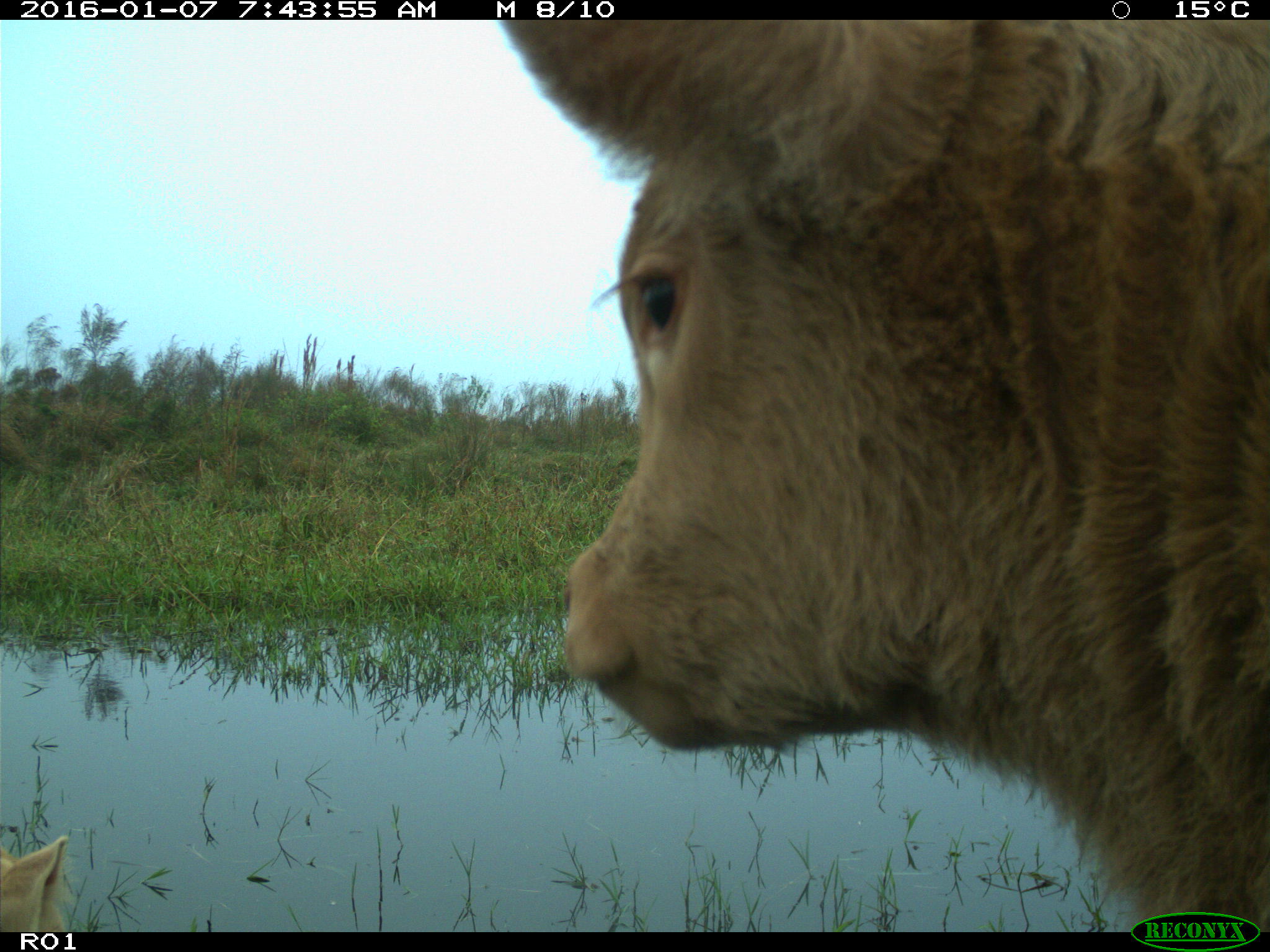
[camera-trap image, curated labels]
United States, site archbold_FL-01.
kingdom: Animalia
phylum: Chordata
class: Mammalia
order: Artiodactyla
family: Bovidae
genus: Bos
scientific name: Bos taurus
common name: domestic cow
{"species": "Bos taurus (domestic cow)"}